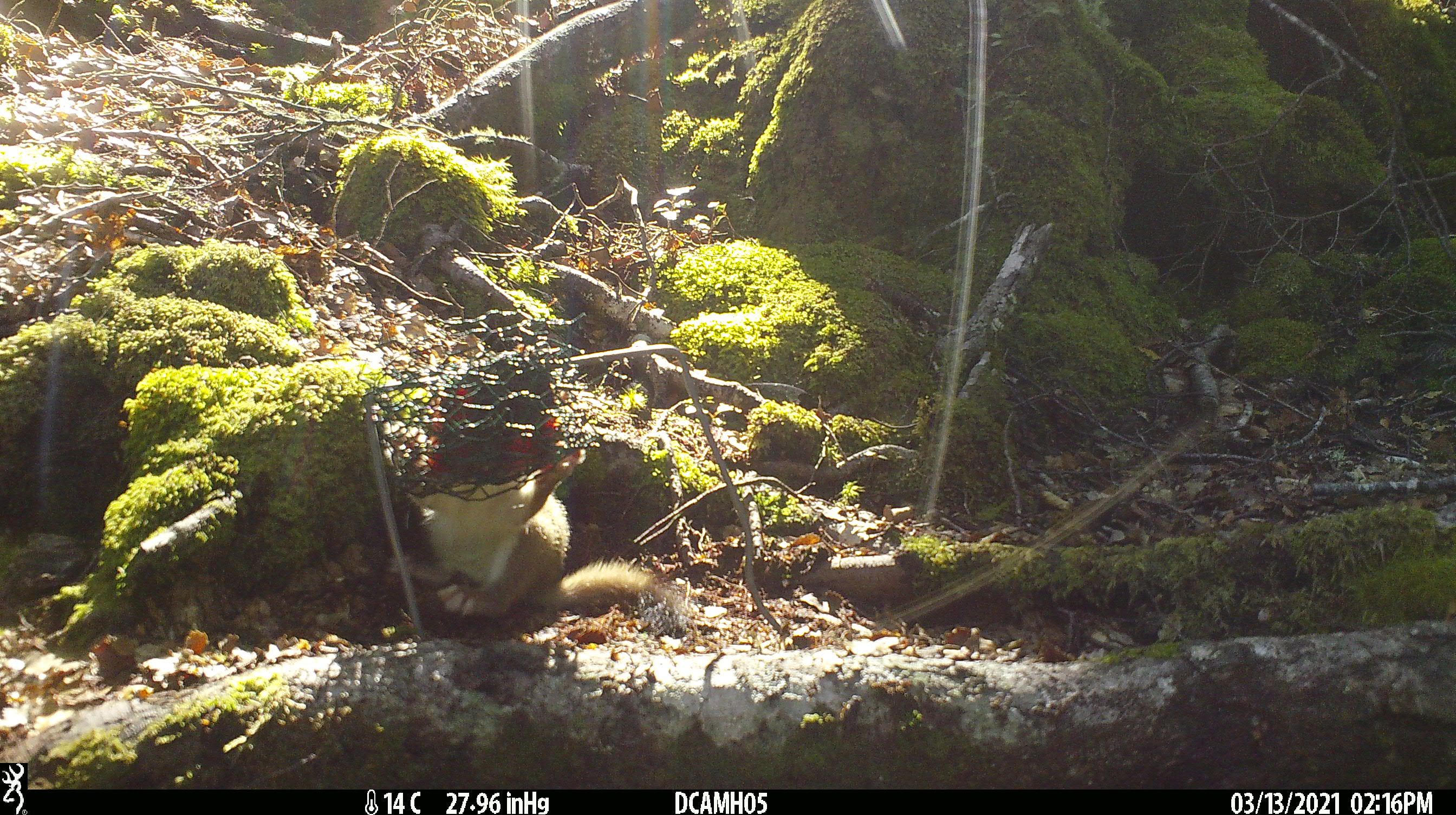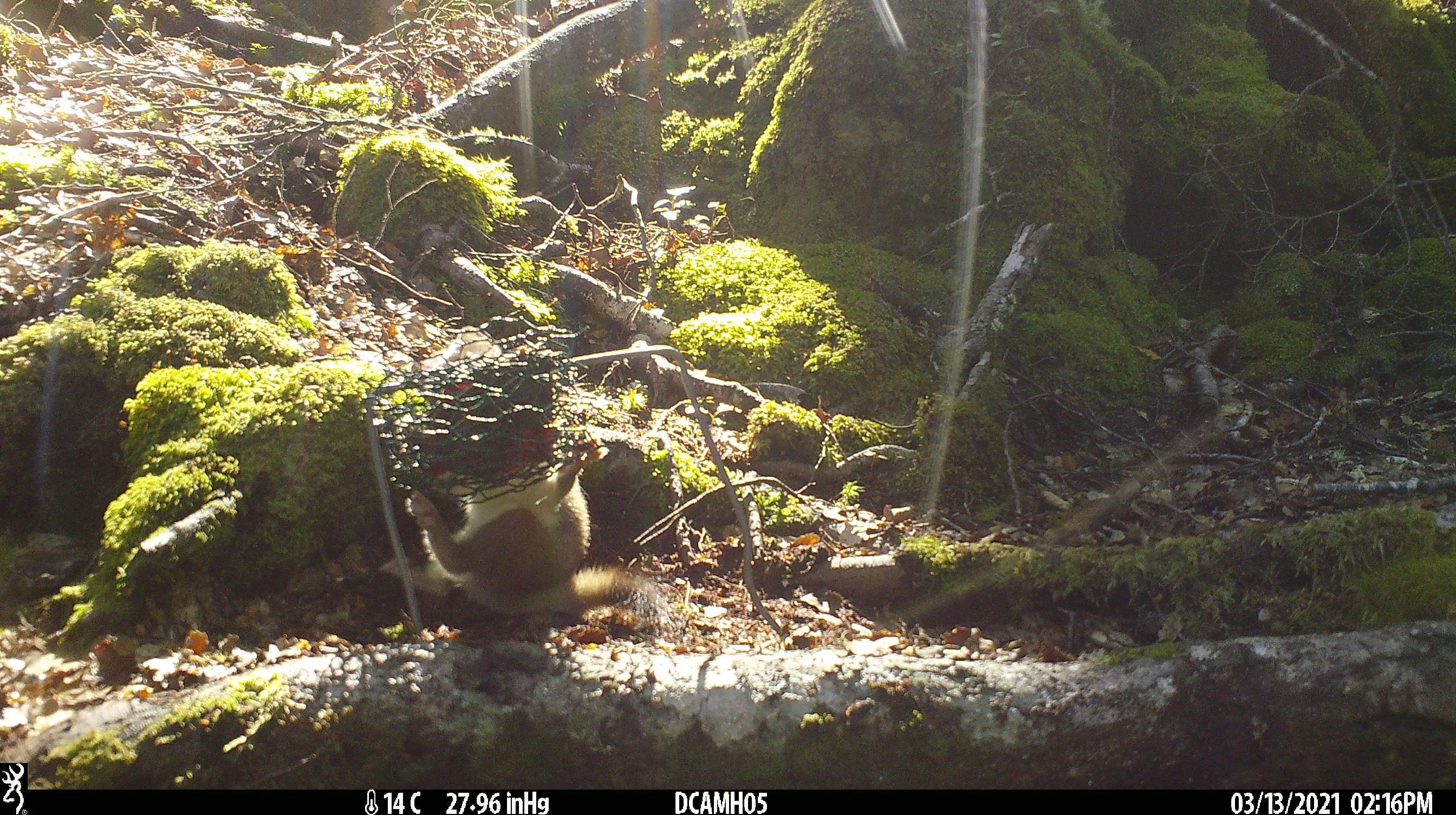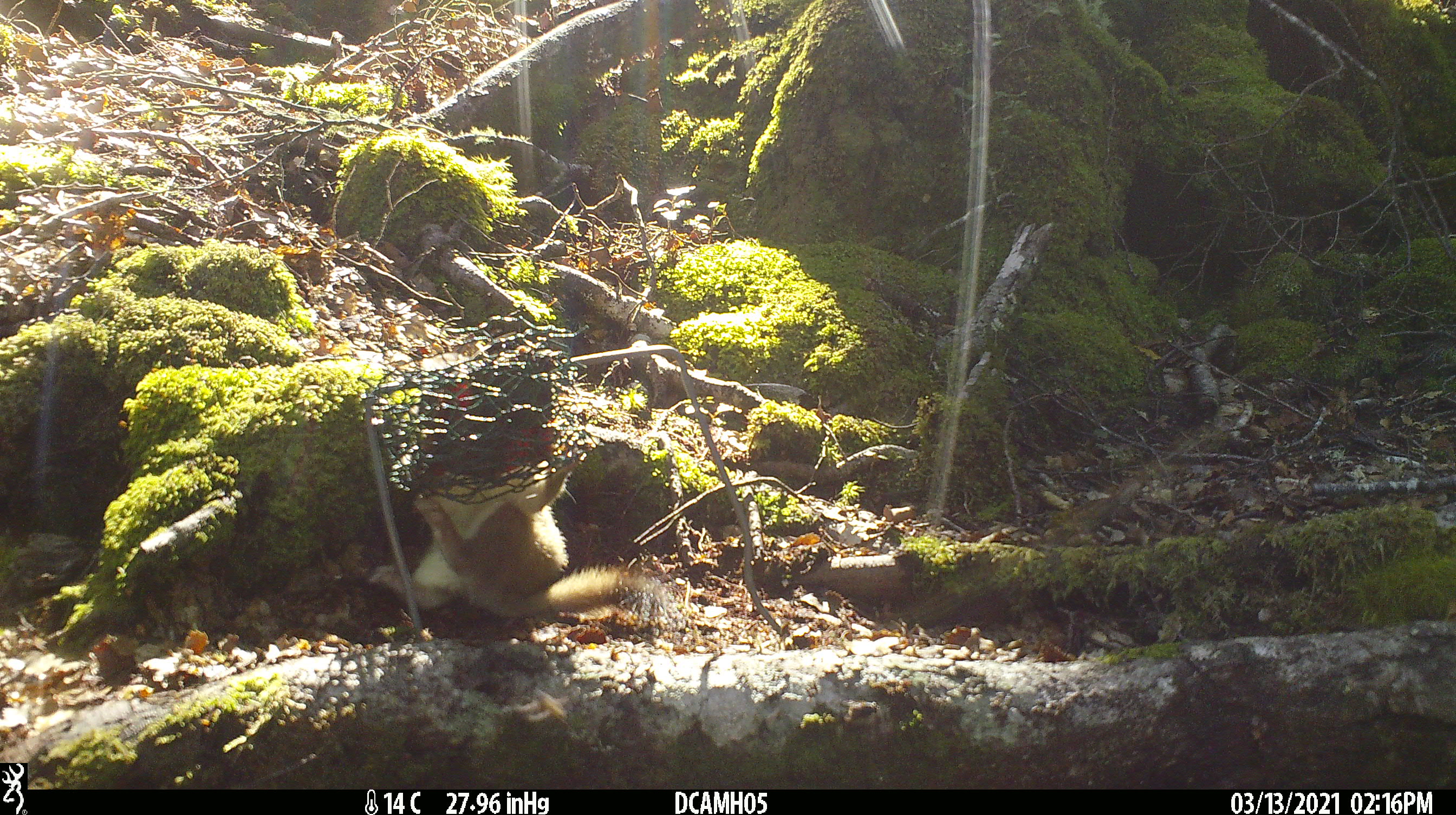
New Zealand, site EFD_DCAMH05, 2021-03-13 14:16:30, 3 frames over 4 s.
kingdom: Animalia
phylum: Chordata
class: Mammalia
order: Carnivora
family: Mustelidae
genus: Mustela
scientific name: Mustela erminea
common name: stoat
Stoat (Mustela erminea).